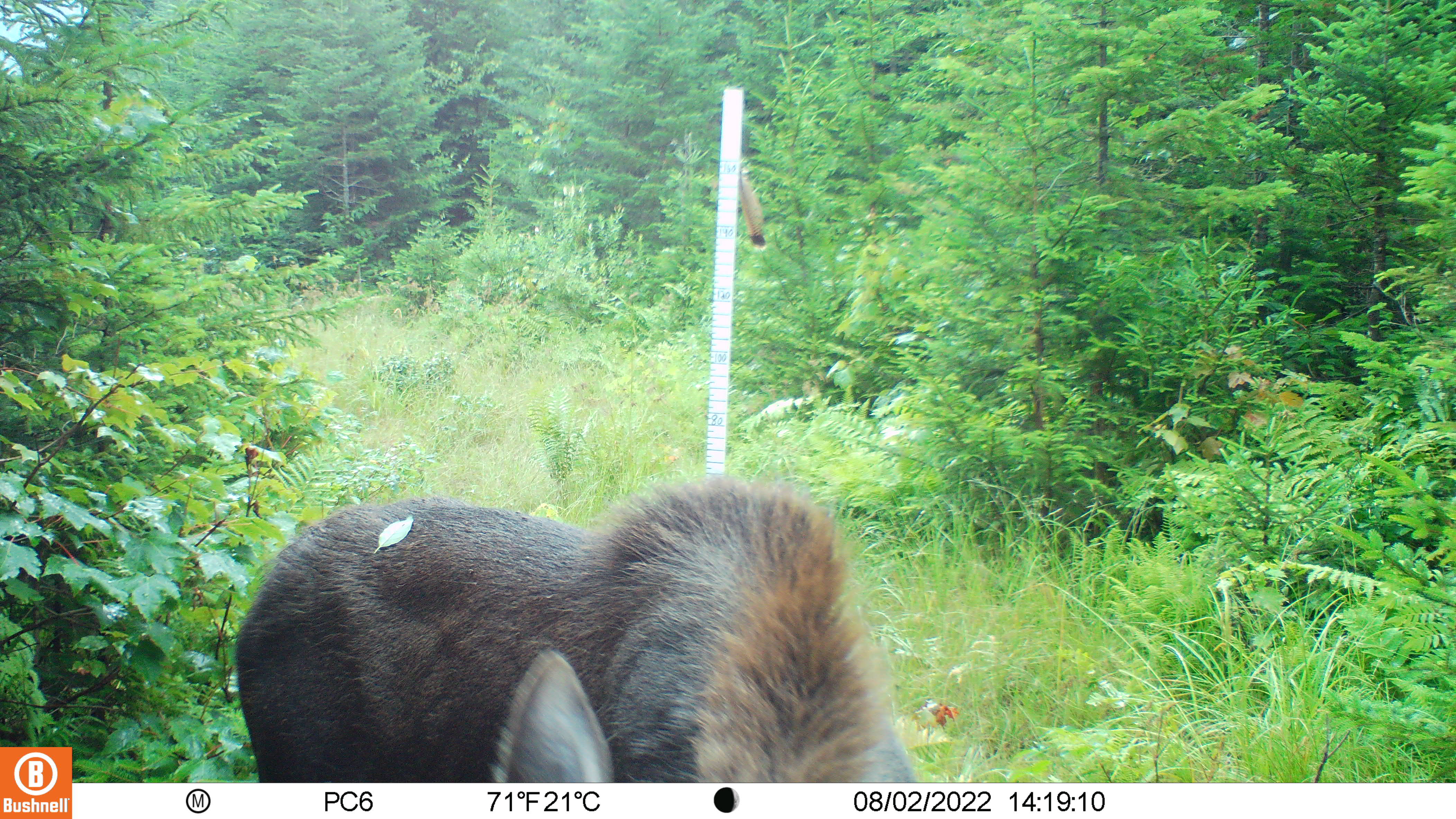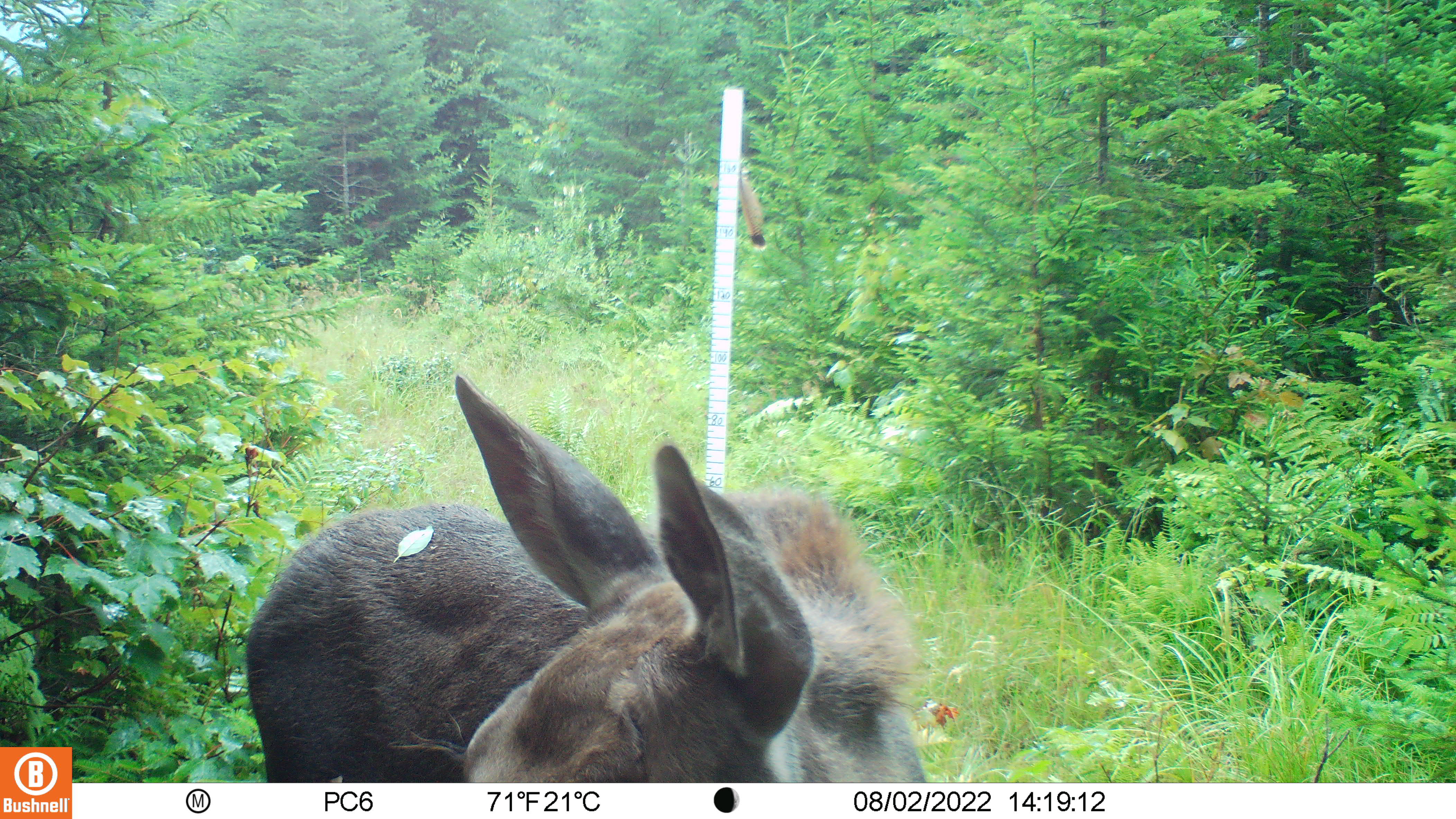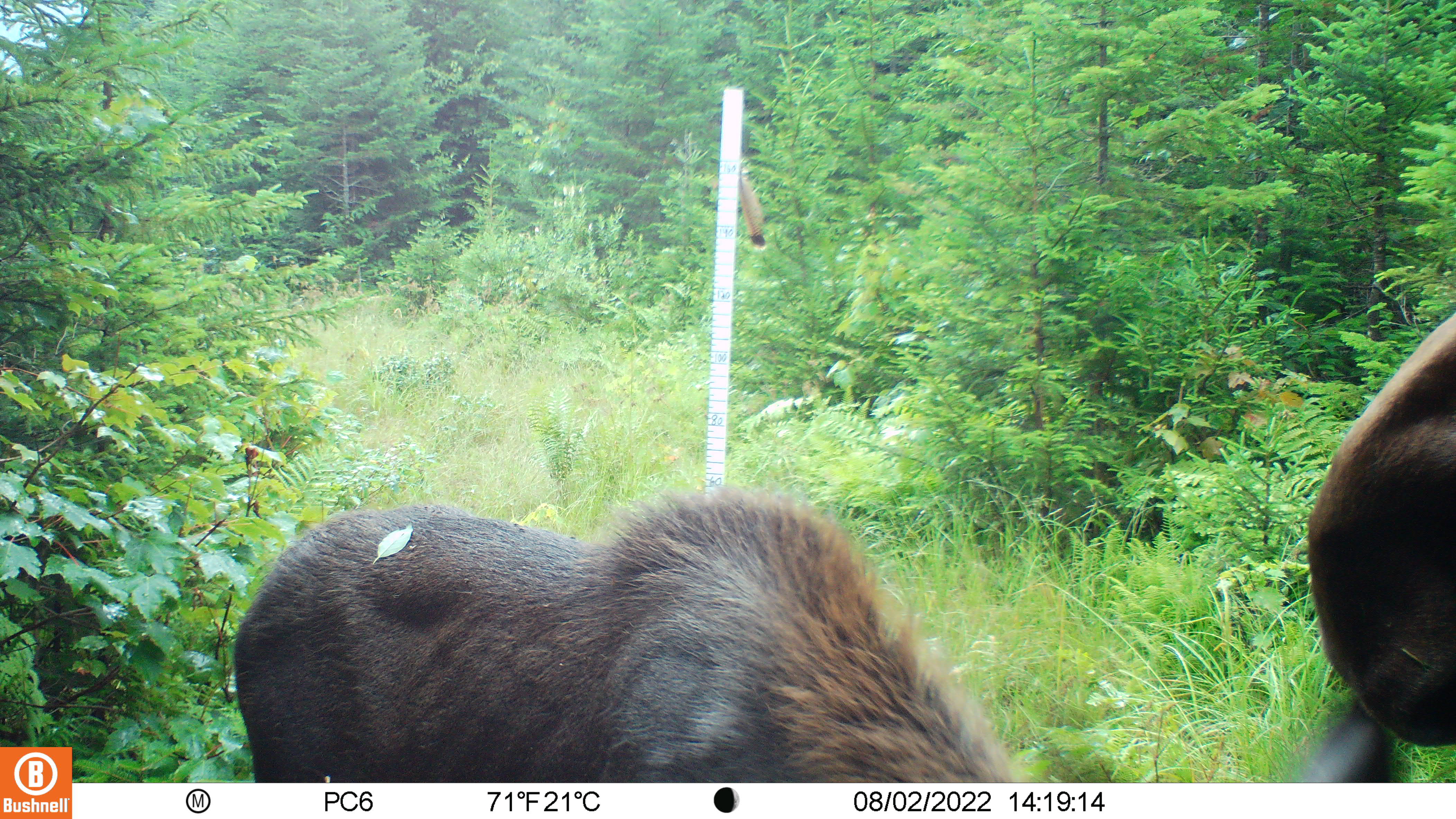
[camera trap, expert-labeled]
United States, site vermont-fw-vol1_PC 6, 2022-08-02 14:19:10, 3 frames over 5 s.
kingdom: Animalia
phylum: Chordata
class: Mammalia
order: Artiodactyla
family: Cervidae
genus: Alces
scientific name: Alces alces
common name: moose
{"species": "moose (Alces alces)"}